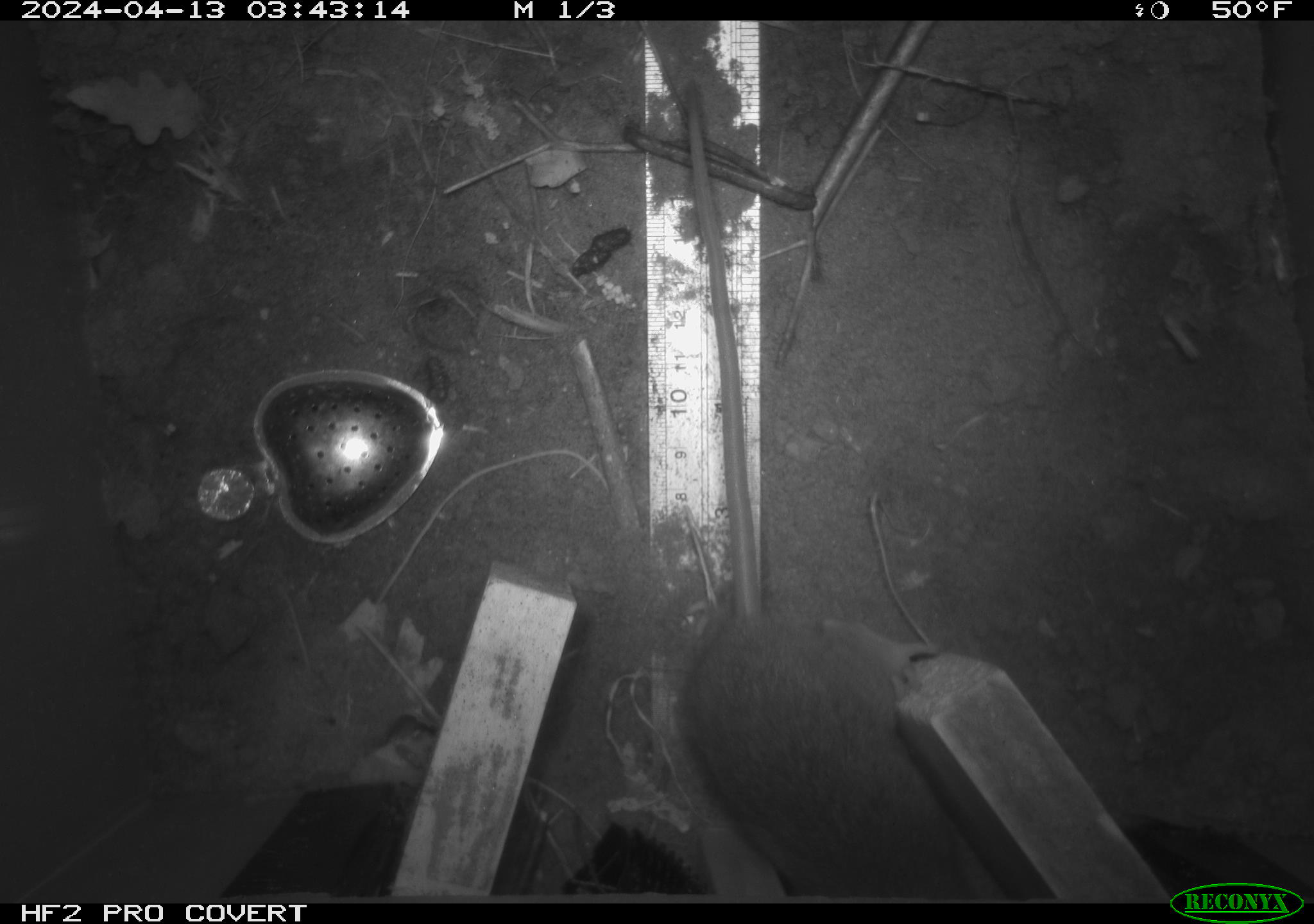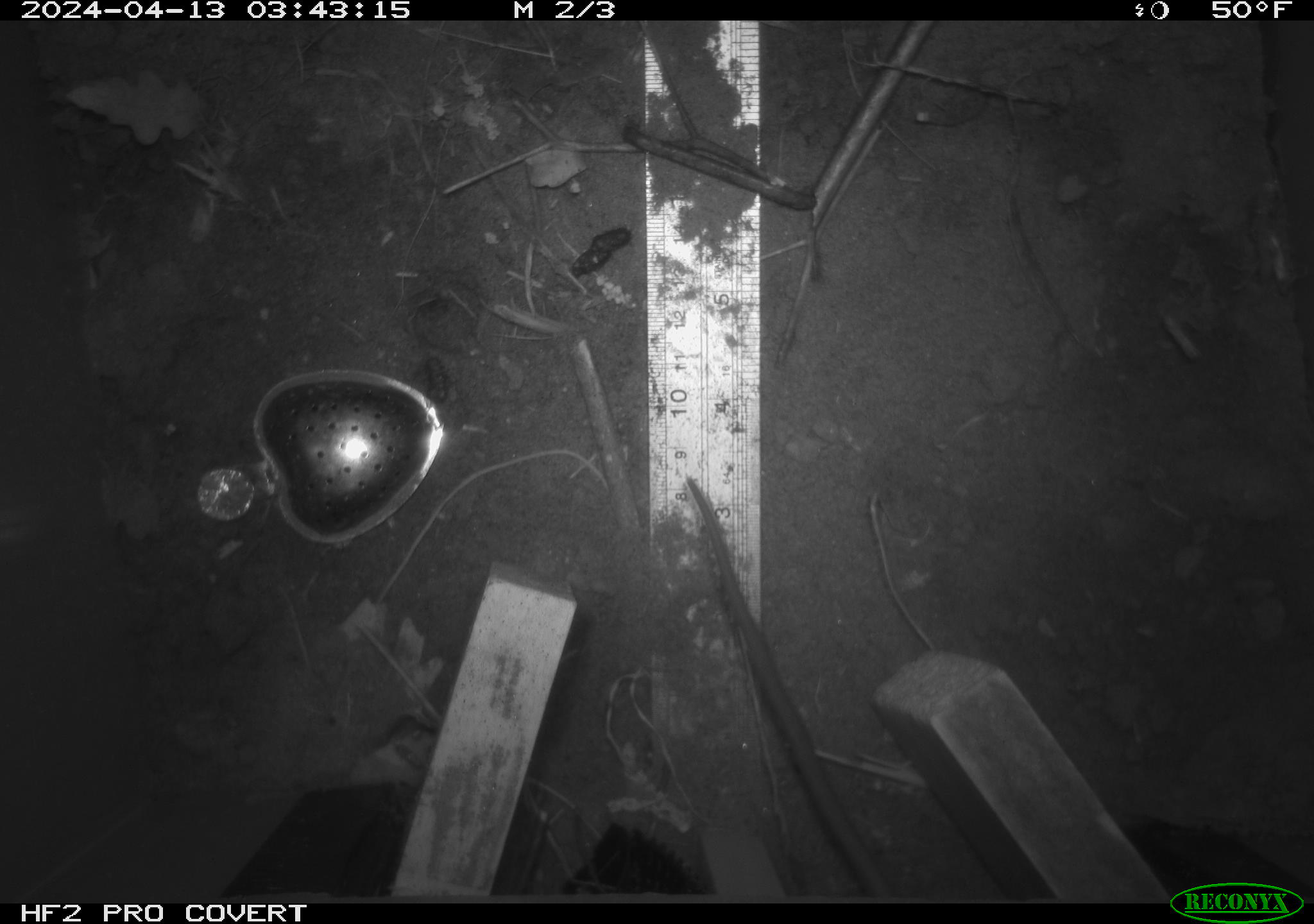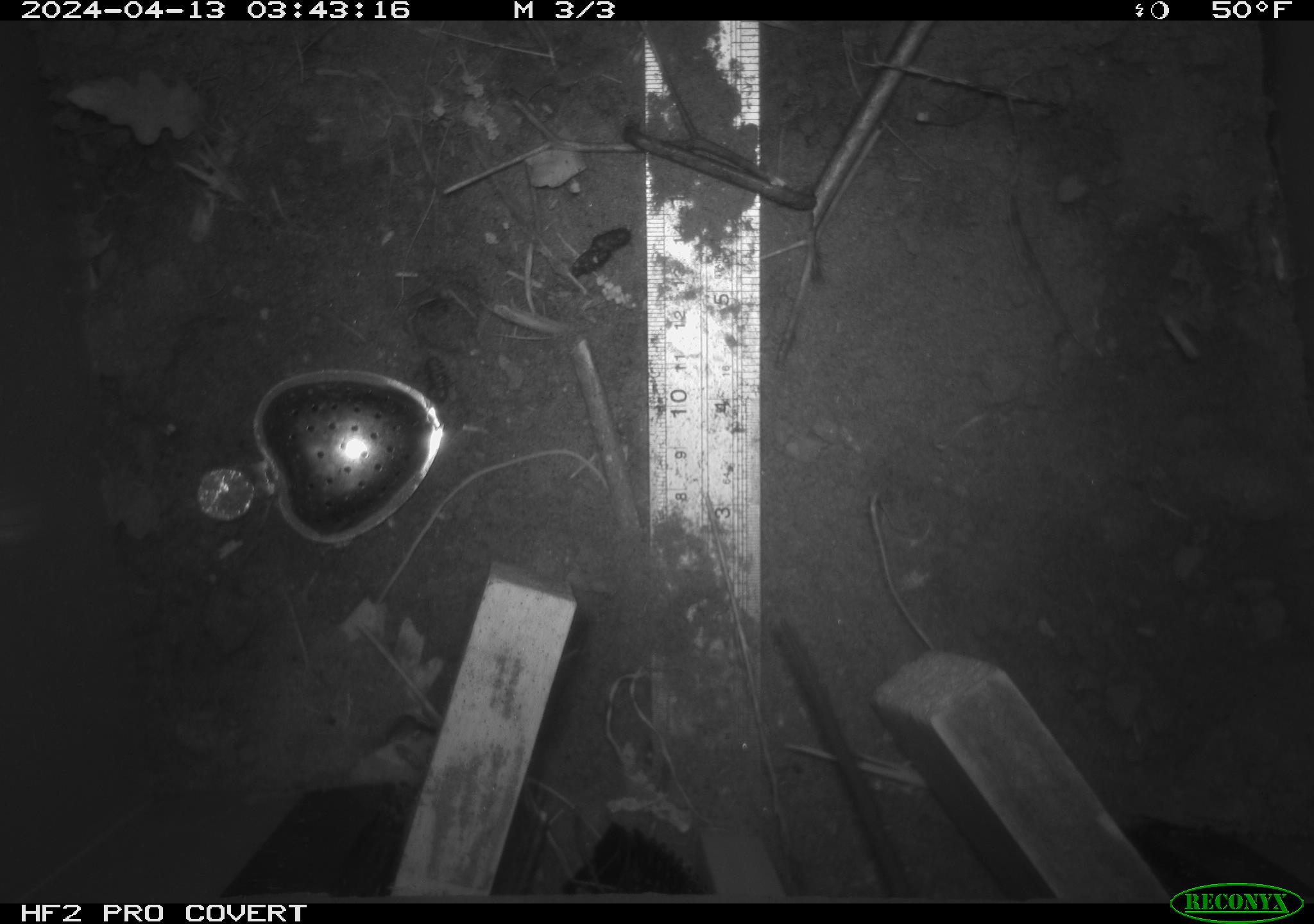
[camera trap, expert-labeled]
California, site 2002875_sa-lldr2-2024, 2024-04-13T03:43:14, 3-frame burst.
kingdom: Animalia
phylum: Chordata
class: Mammalia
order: Rodentia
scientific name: Rodentia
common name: rodent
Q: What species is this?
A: Rodent (Rodentia).